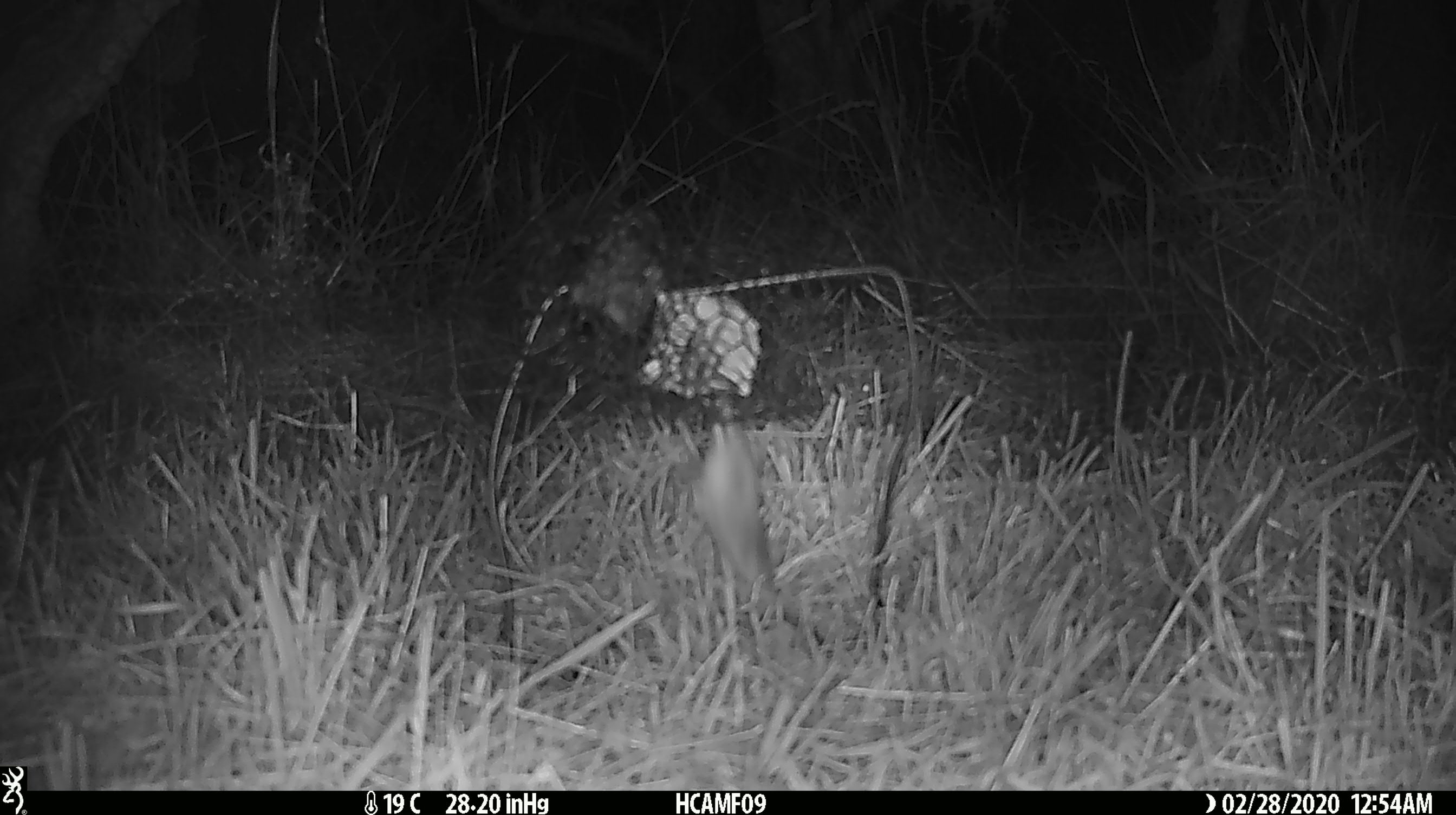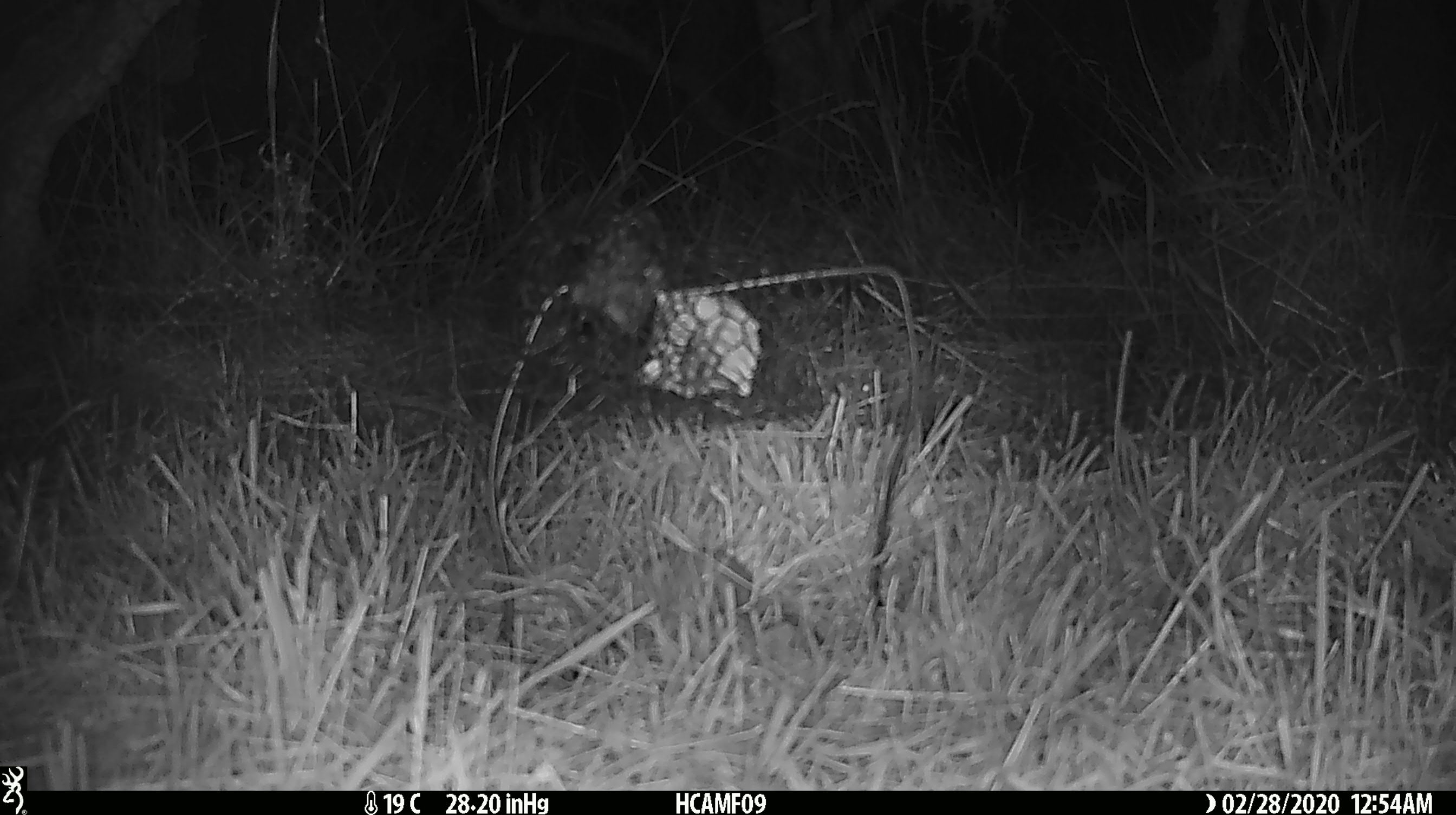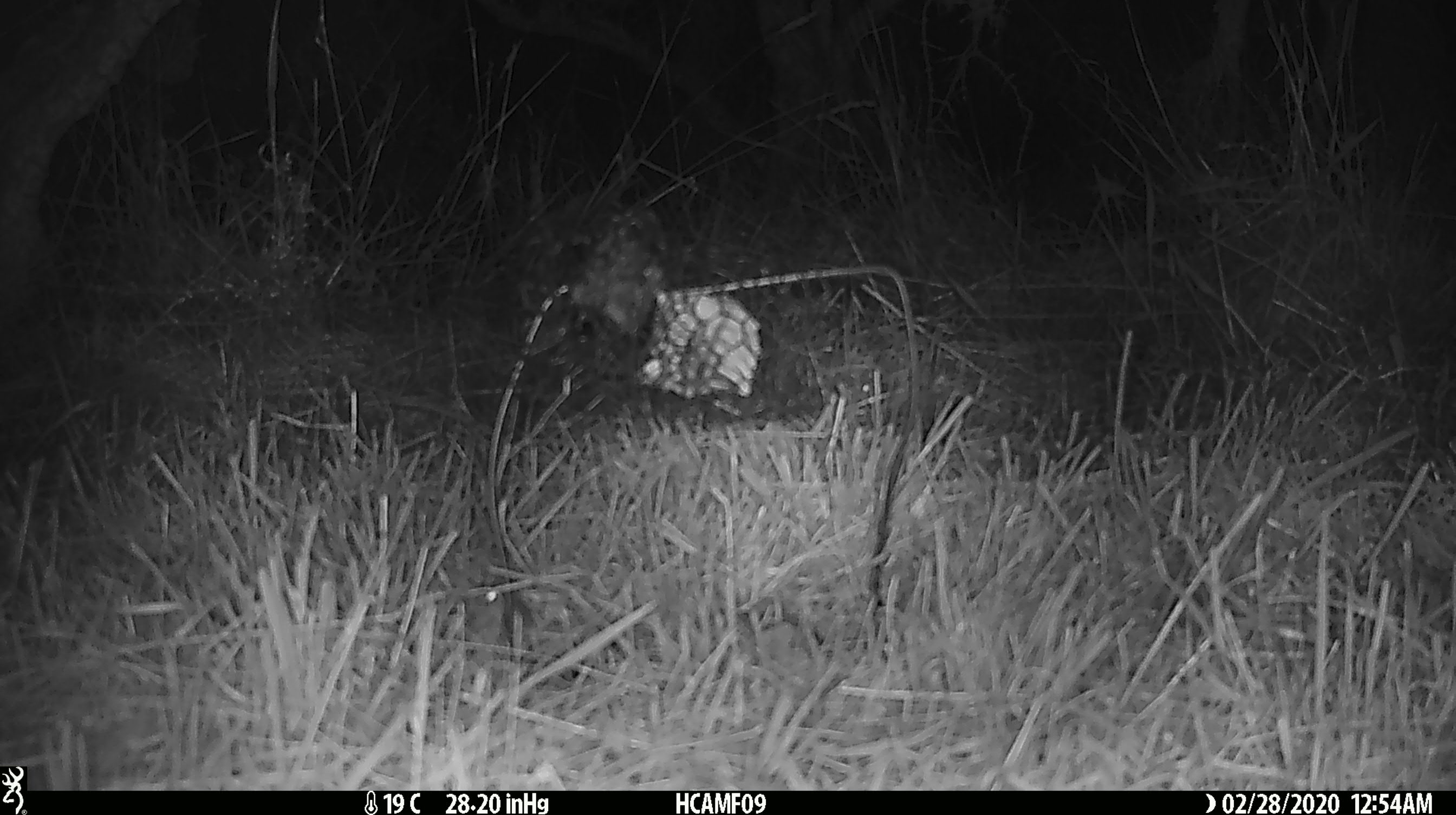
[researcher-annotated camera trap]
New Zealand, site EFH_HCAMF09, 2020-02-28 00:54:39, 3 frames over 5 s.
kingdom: Animalia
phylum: Chordata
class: Mammalia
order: Rodentia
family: Muridae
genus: Mus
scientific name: Mus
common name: mouse